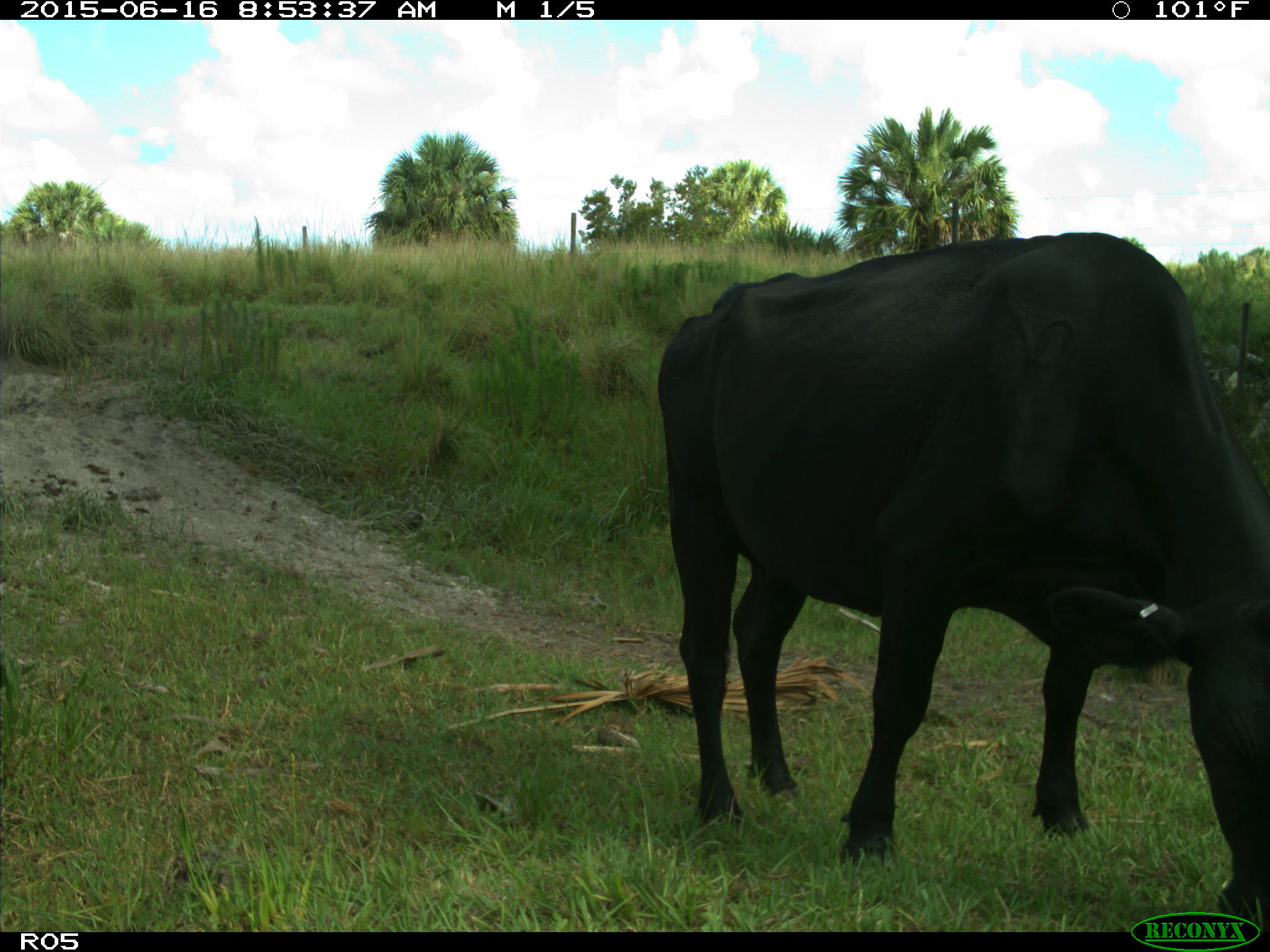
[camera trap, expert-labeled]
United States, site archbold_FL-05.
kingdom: Animalia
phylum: Chordata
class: Mammalia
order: Artiodactyla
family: Bovidae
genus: Bos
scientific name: Bos taurus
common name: domestic cow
Bos taurus (domestic cow).